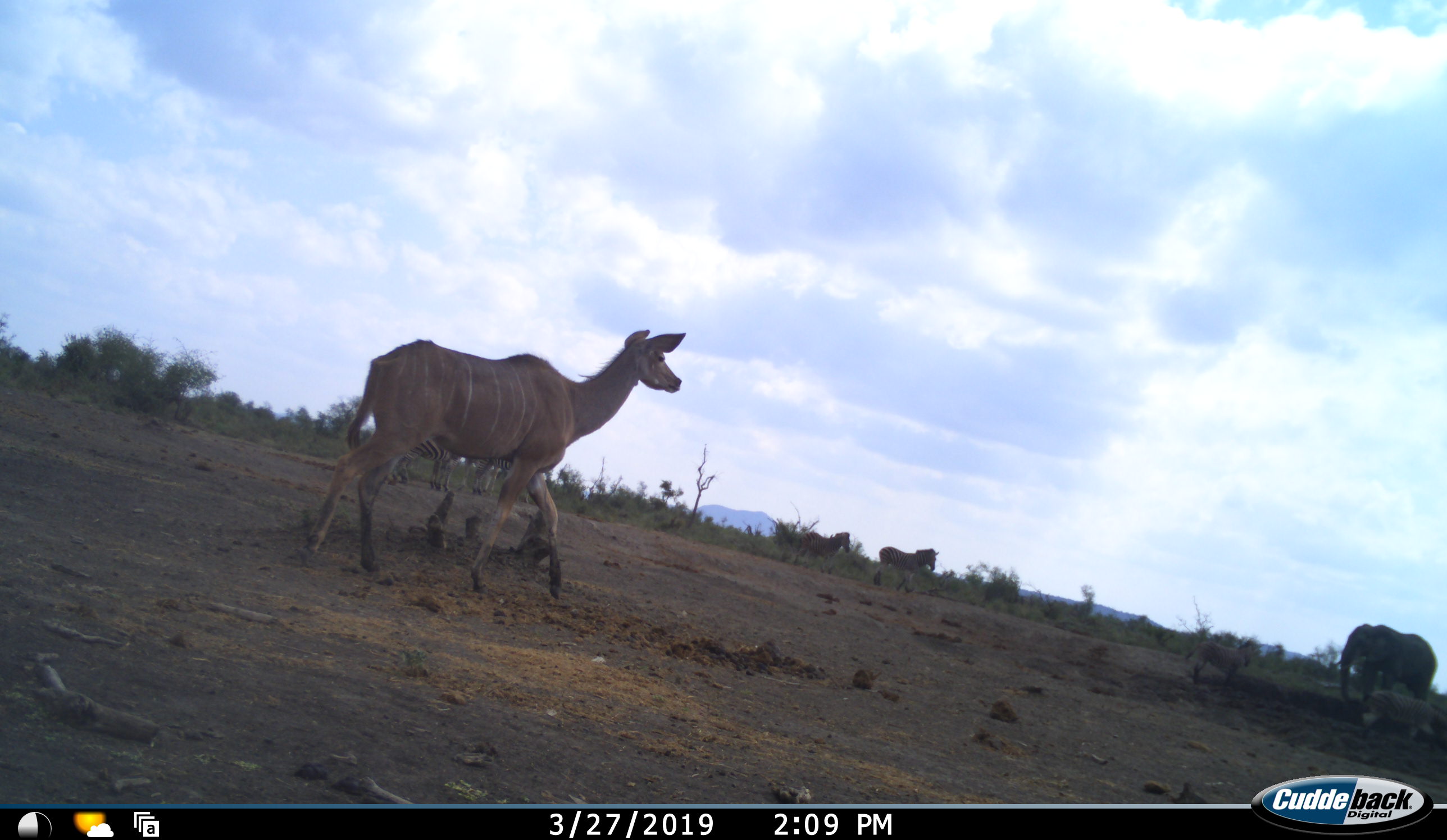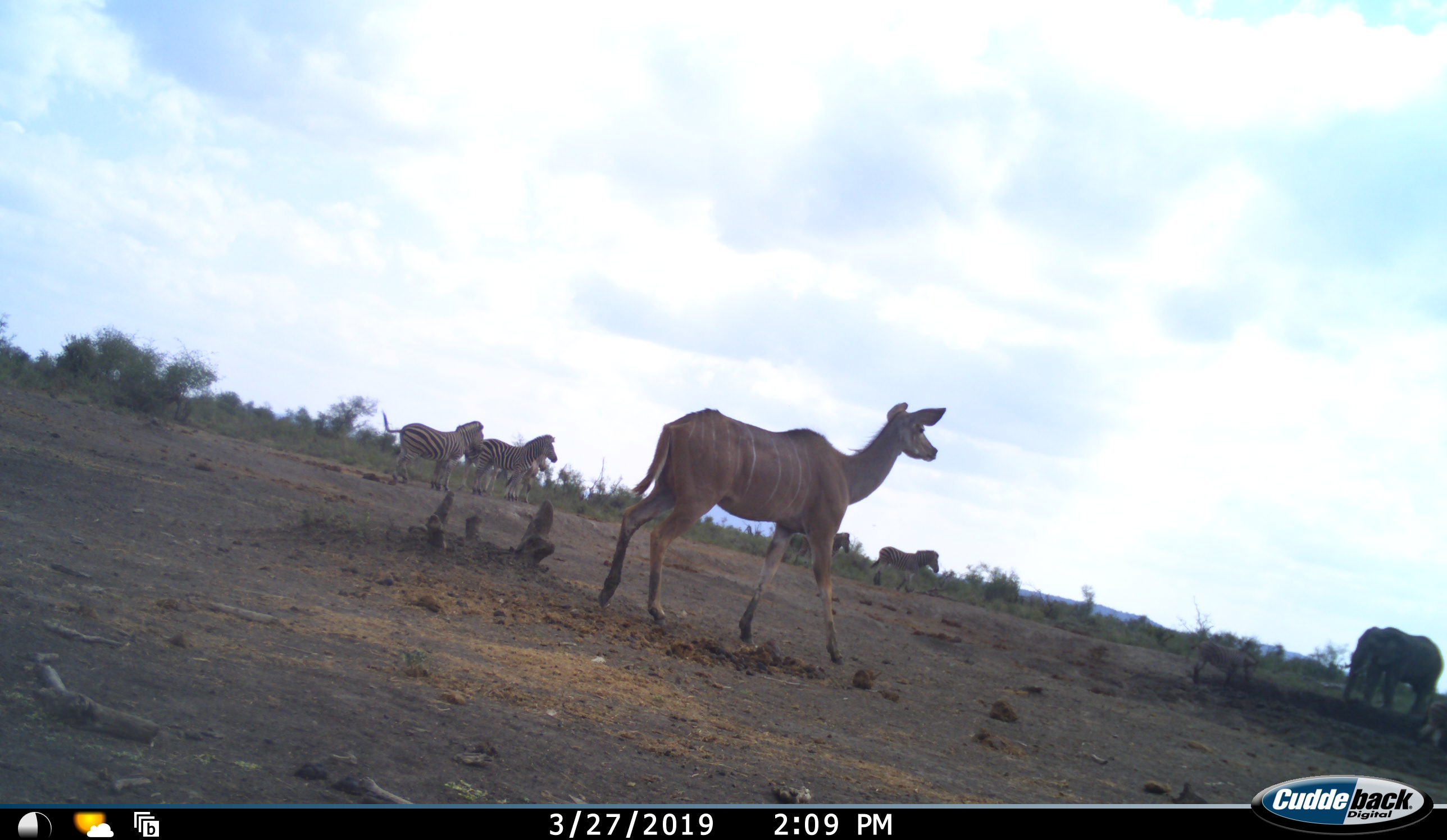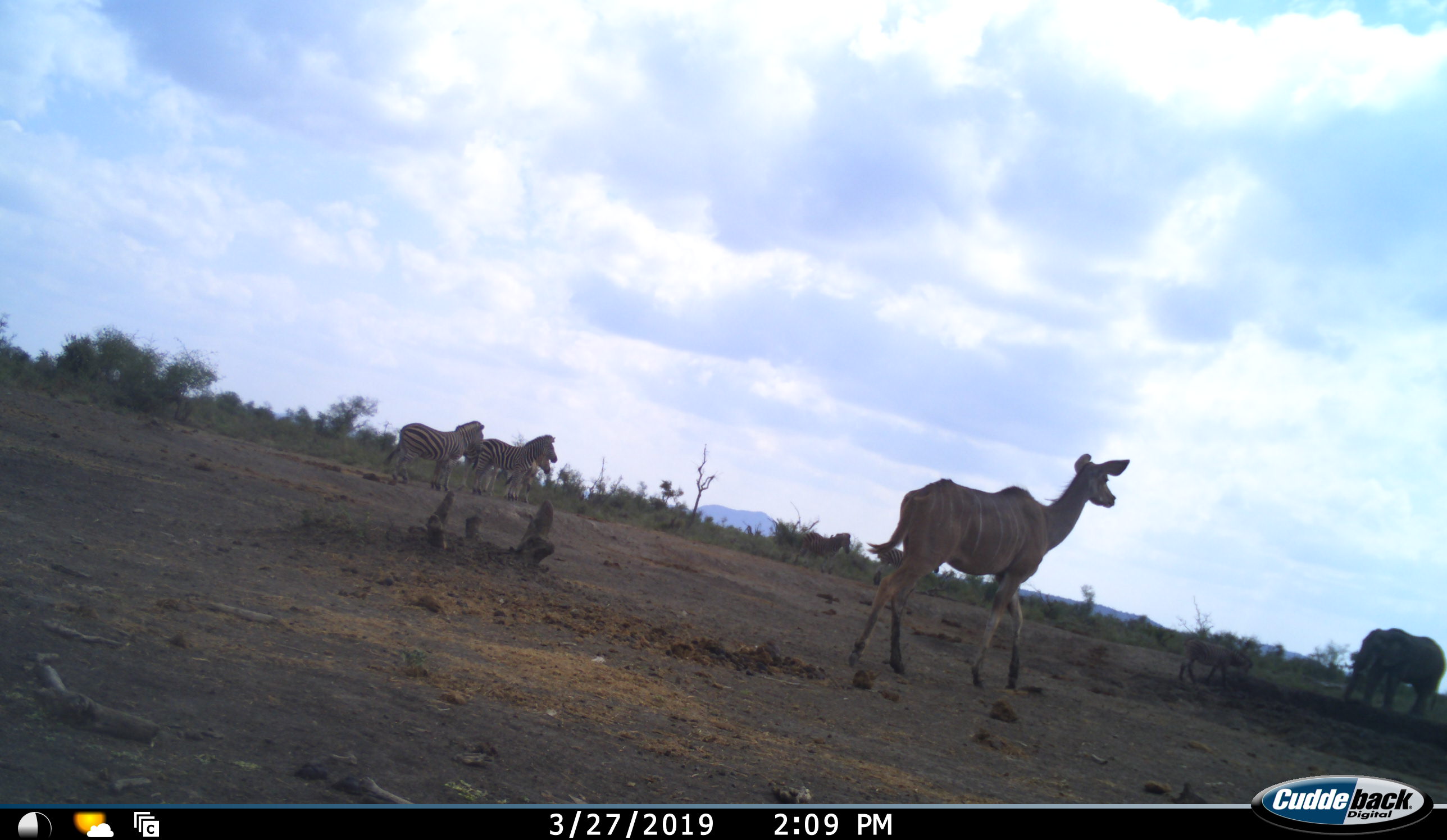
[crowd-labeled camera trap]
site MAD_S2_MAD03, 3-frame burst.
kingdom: Animalia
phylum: Chordata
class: Mammalia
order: Proboscidea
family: Elephantidae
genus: Loxodonta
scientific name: Loxodonta africana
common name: african bush elephant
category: elephant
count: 1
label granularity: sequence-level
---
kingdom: Animalia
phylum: Chordata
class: Mammalia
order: Artiodactyla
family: Bovidae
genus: Tragelaphus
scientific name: Tragelaphus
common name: kudu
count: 1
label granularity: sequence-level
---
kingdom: Animalia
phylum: Chordata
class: Mammalia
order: Perissodactyla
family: Equidae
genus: Equus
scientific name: Equus quagga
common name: plains zebra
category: zebraplains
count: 6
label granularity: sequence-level